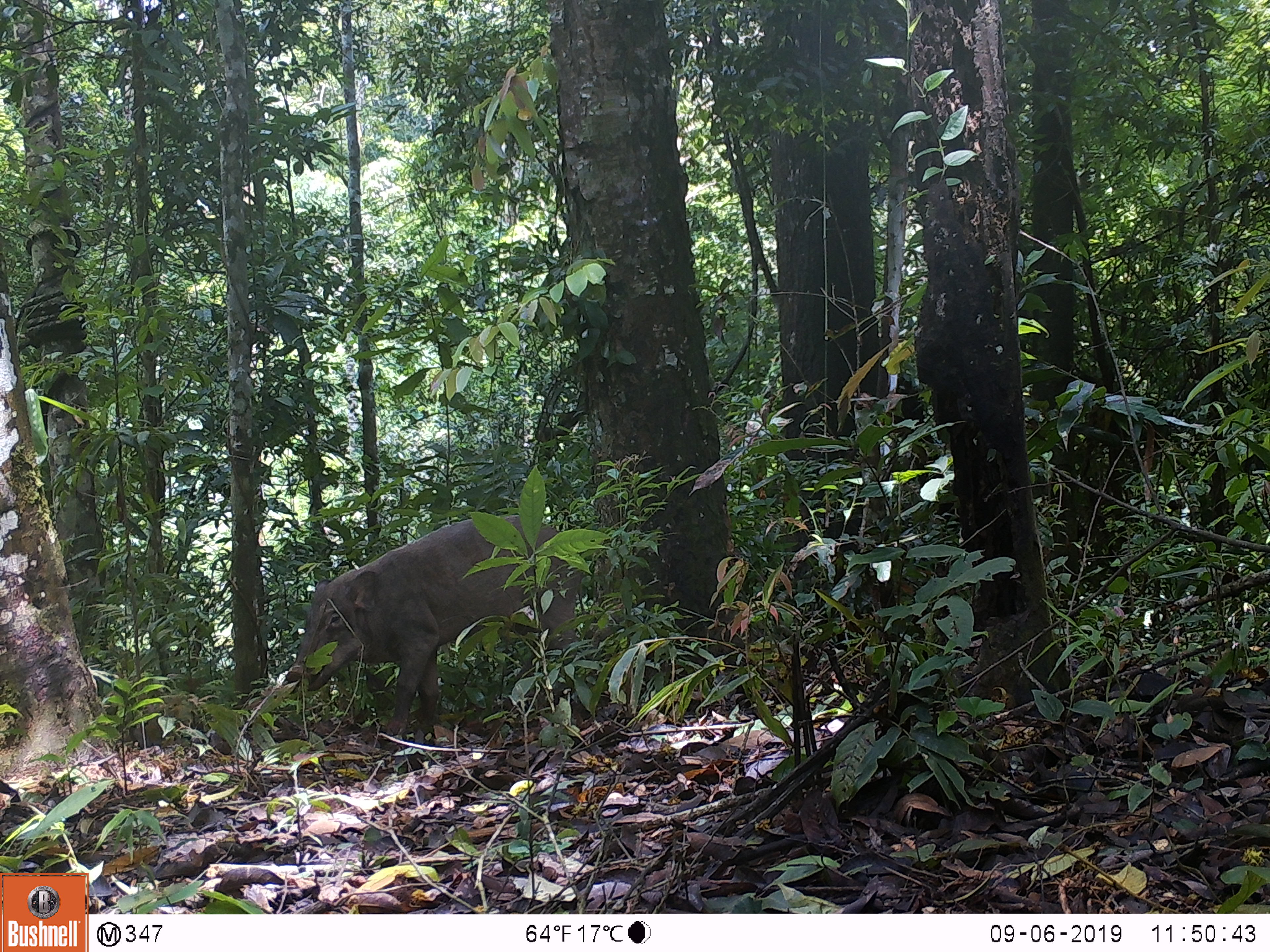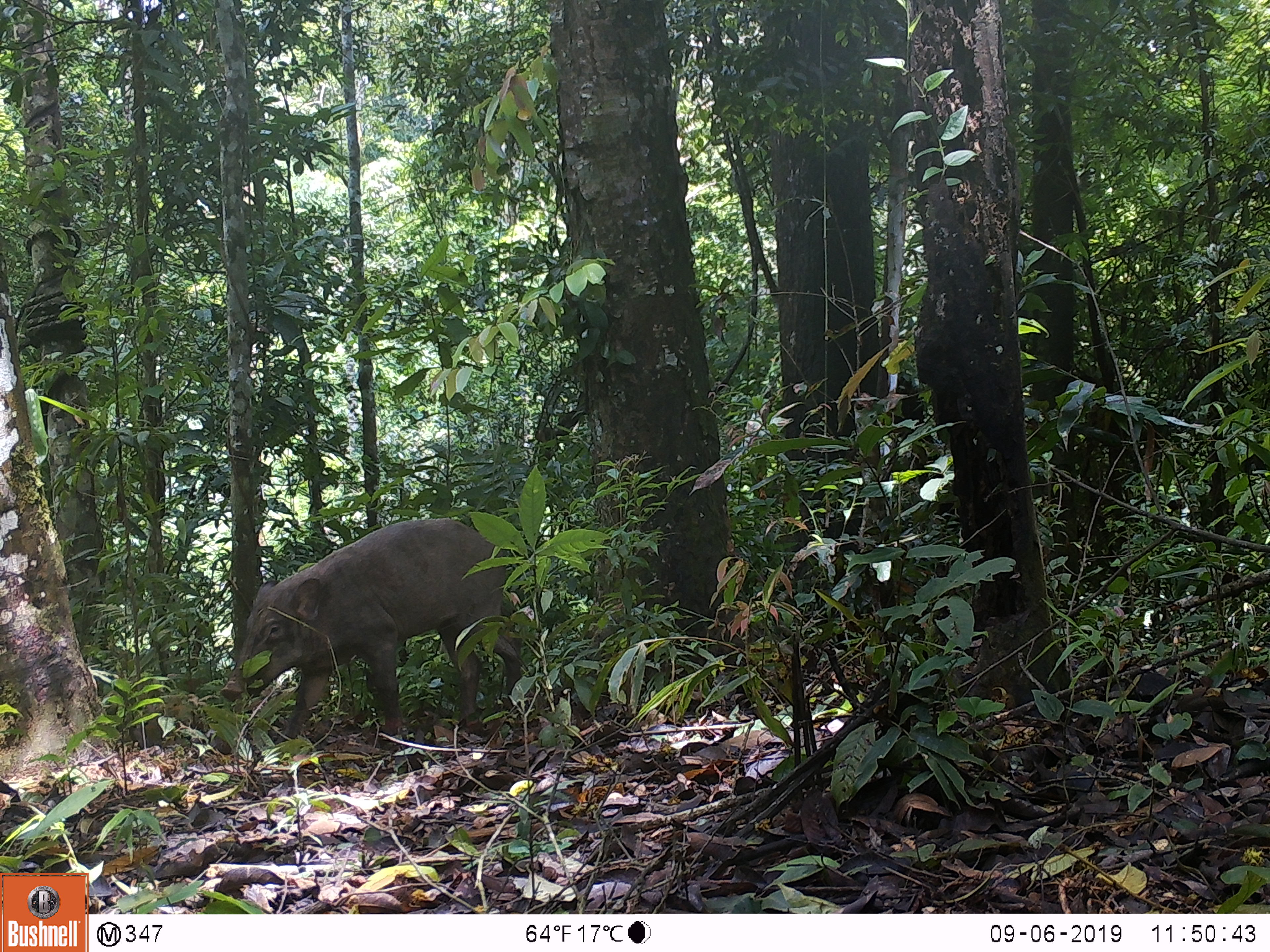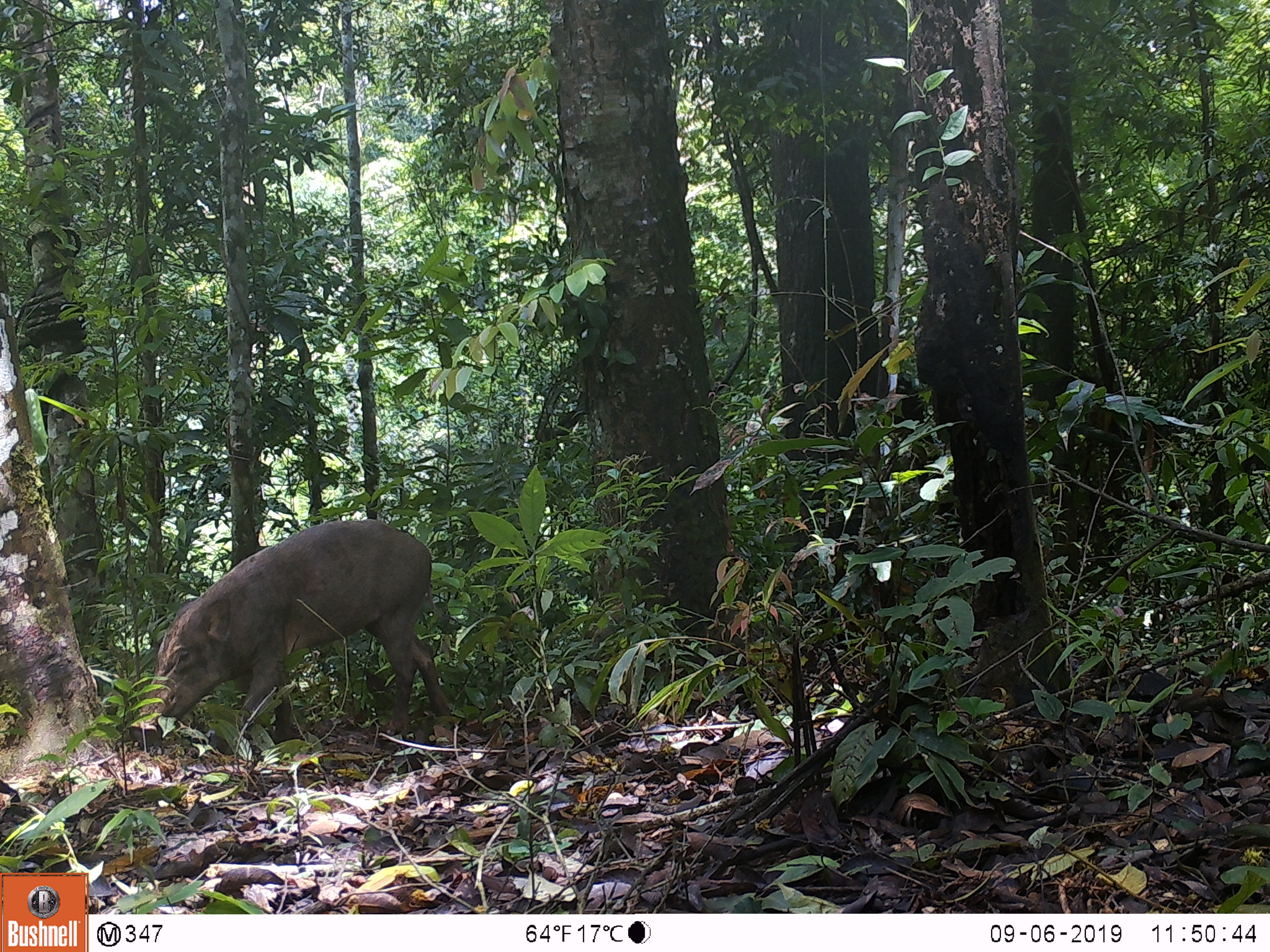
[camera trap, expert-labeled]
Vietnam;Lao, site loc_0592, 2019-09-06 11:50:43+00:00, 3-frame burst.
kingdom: Animalia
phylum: Chordata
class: Mammalia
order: Artiodactyla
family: Suidae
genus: Sus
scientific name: Sus scrofa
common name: eurasian wild pig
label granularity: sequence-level